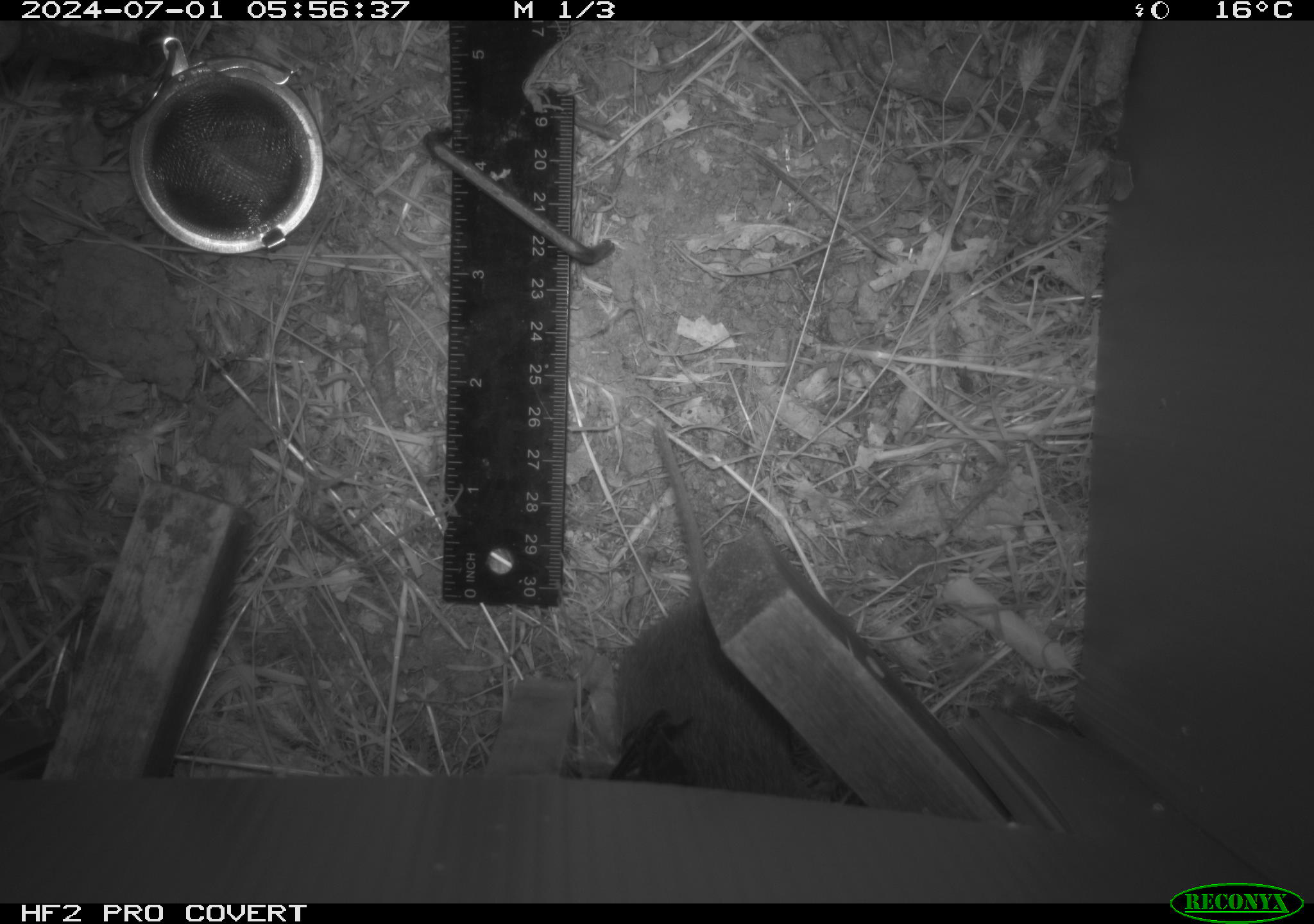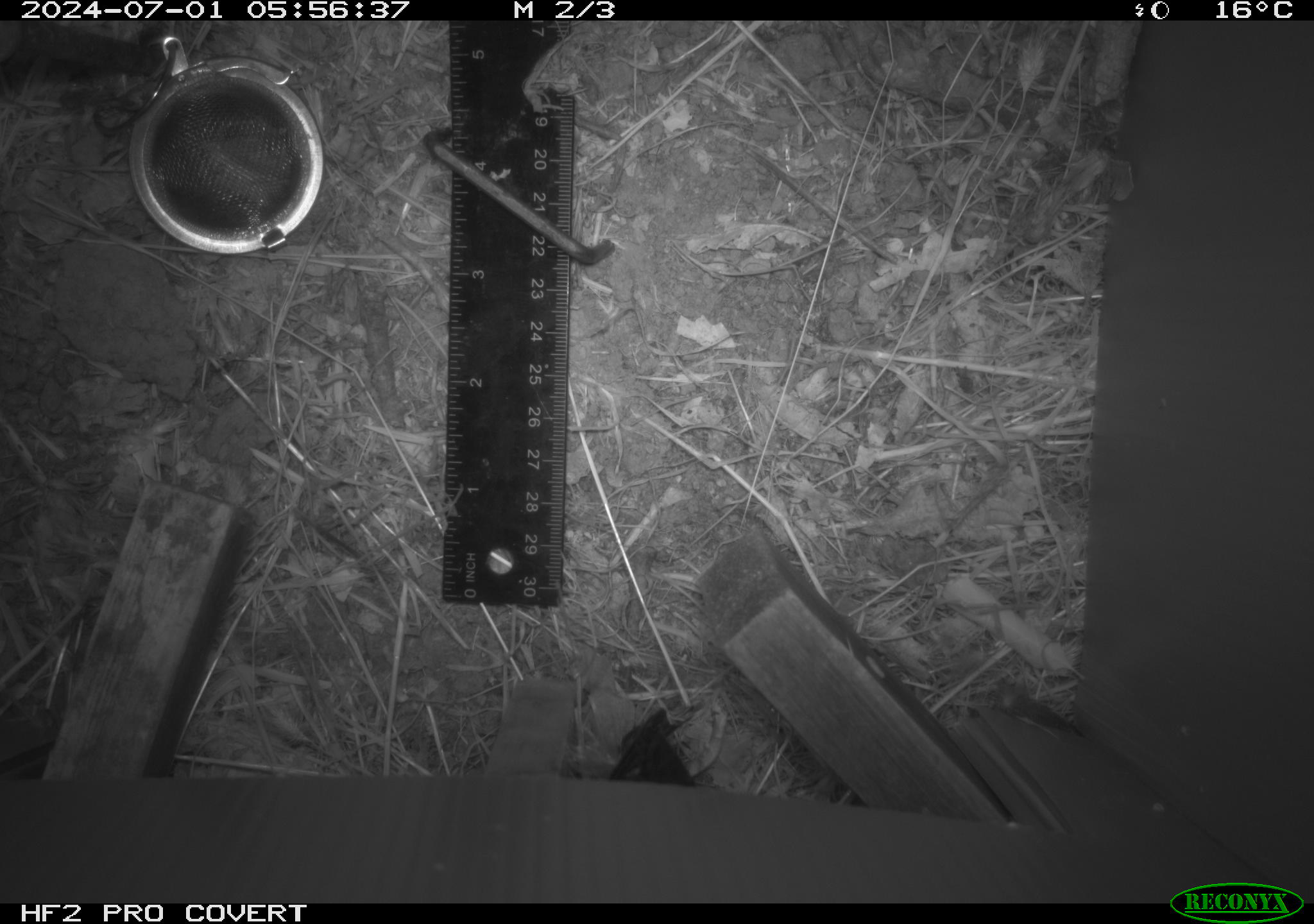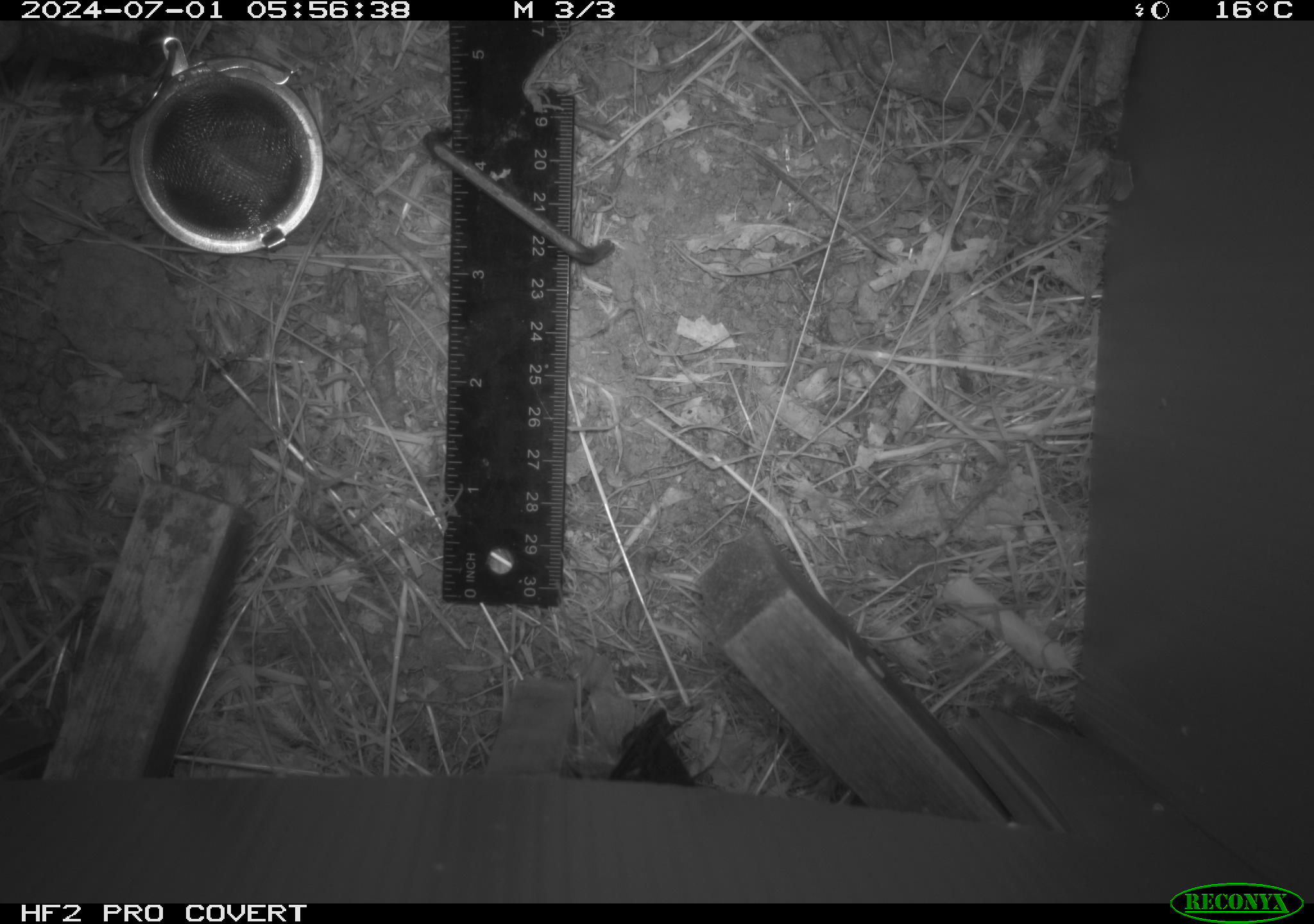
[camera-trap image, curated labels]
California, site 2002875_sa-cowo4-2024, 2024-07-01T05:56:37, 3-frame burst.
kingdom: Animalia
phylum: Chordata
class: Mammalia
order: Rodentia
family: Cricetidae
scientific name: Arvicolinae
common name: voles, lemmings, and muskrats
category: arvicolinae subfamily